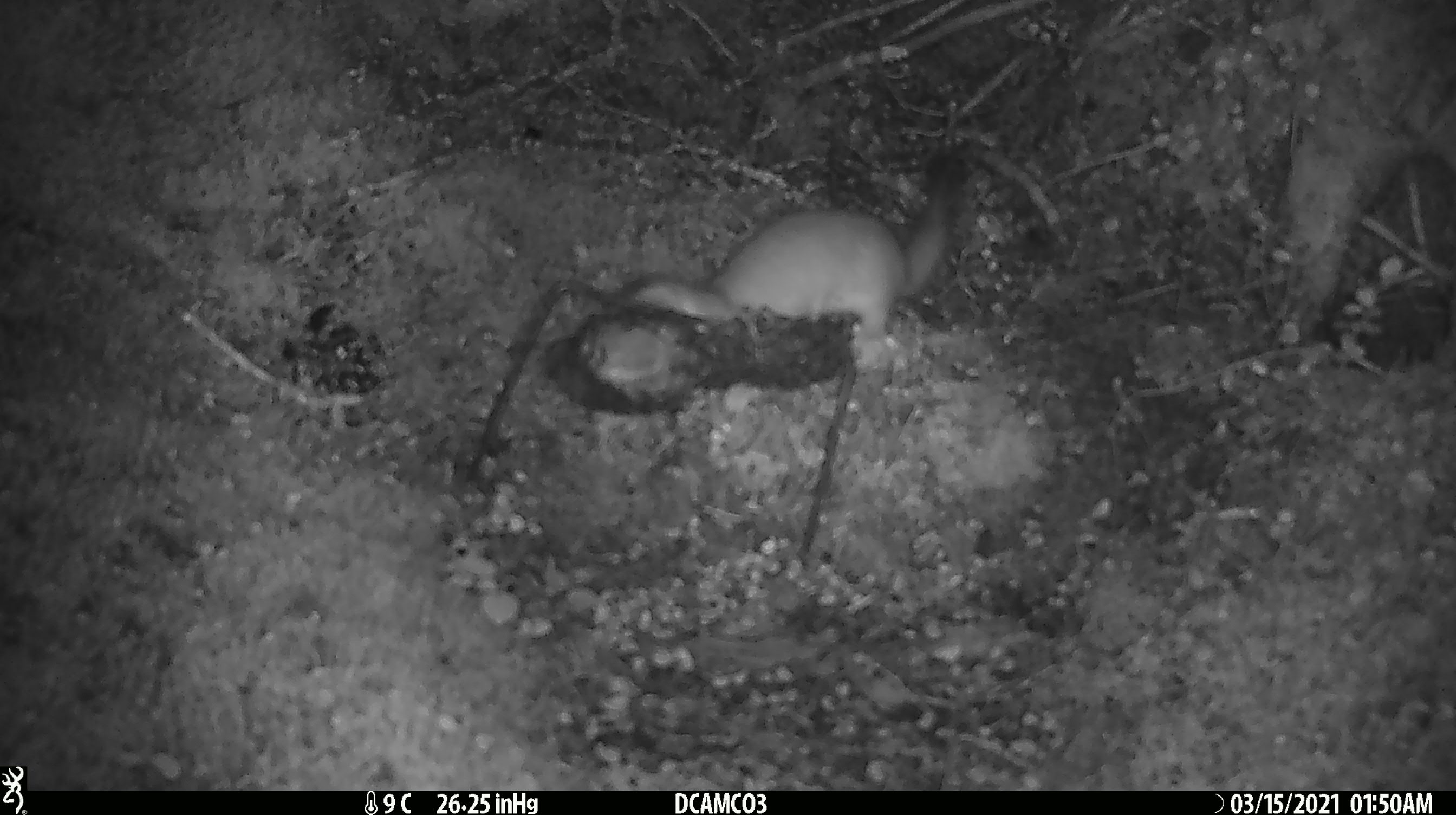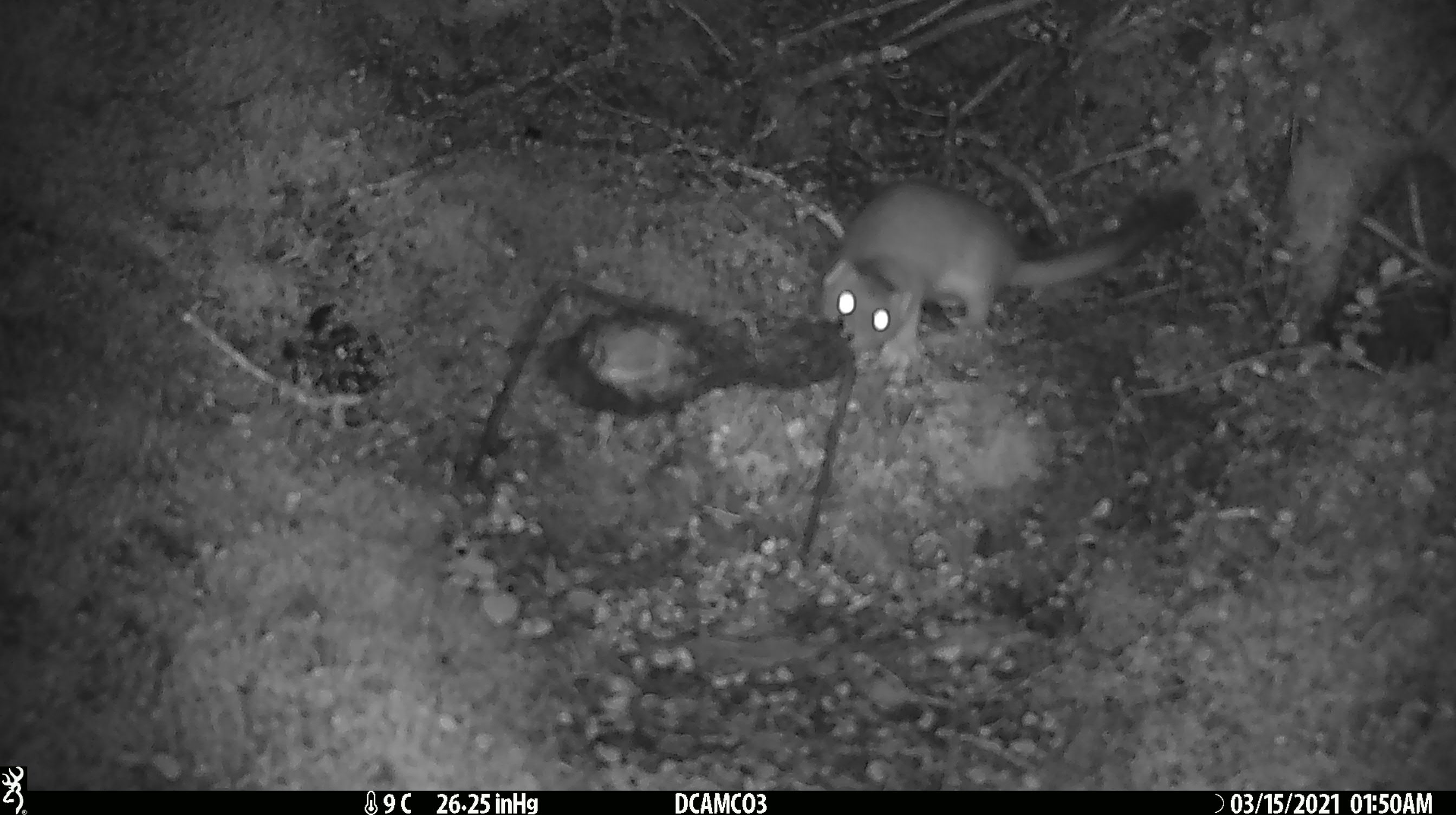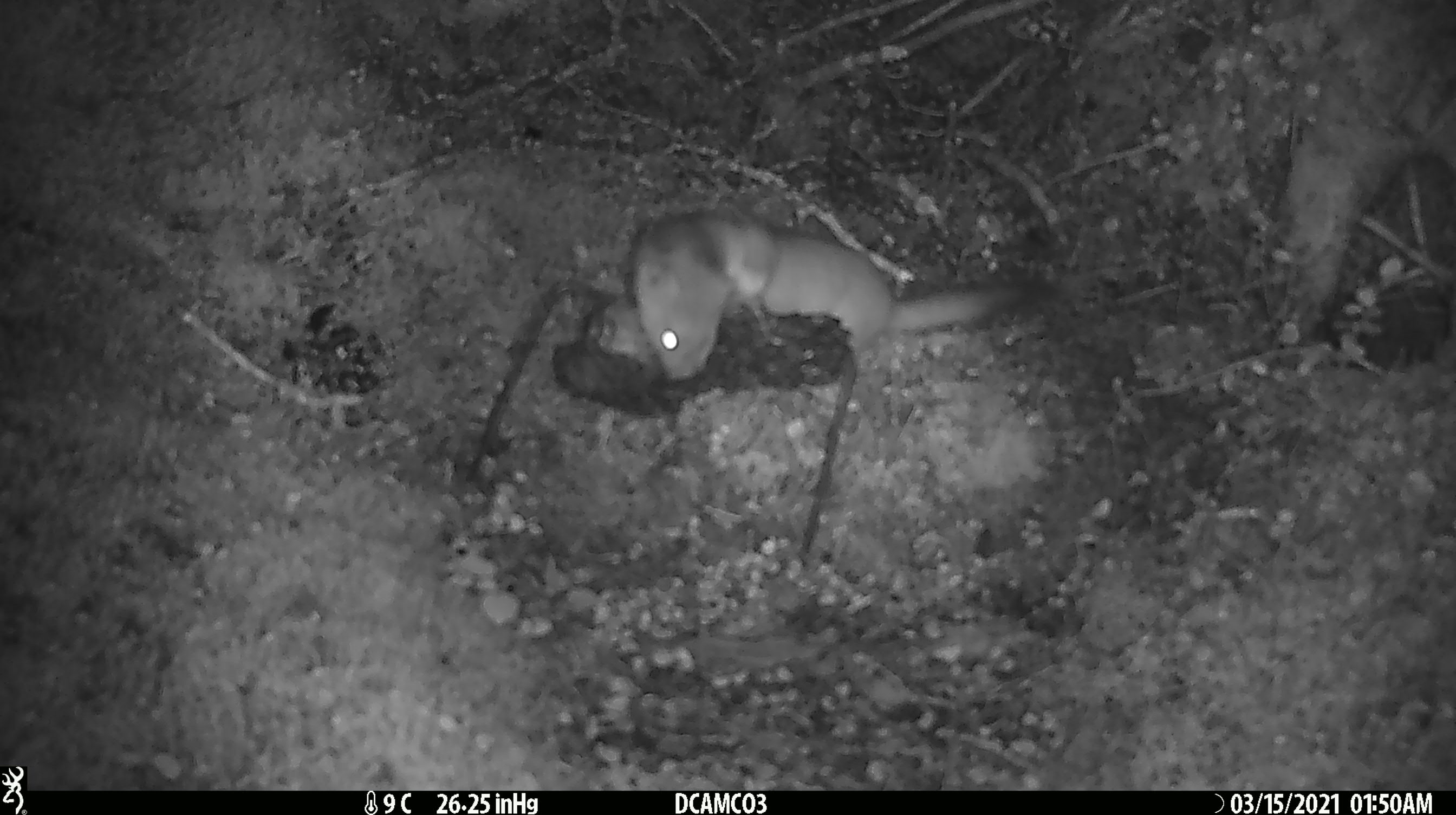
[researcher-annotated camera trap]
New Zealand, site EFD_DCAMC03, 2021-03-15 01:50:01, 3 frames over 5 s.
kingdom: Animalia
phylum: Chordata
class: Mammalia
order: Carnivora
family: Mustelidae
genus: Mustela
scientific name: Mustela erminea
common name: stoat